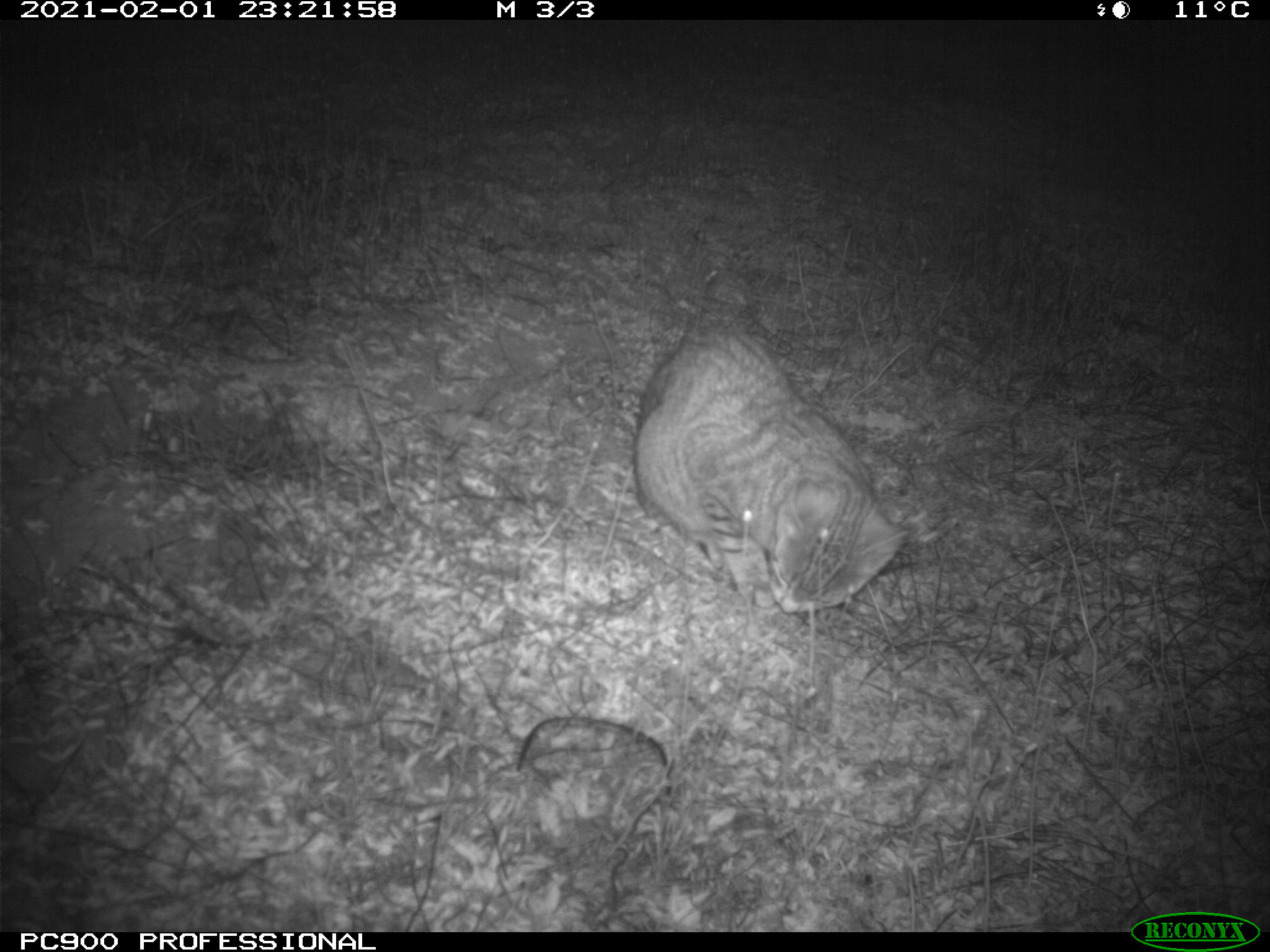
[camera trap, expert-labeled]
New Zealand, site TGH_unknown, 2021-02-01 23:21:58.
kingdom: Animalia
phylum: Chordata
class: Mammalia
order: Carnivora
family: Felidae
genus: Felis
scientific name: Felis catus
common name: domestic cat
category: cat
Cat (domestic cat) (Felis catus).